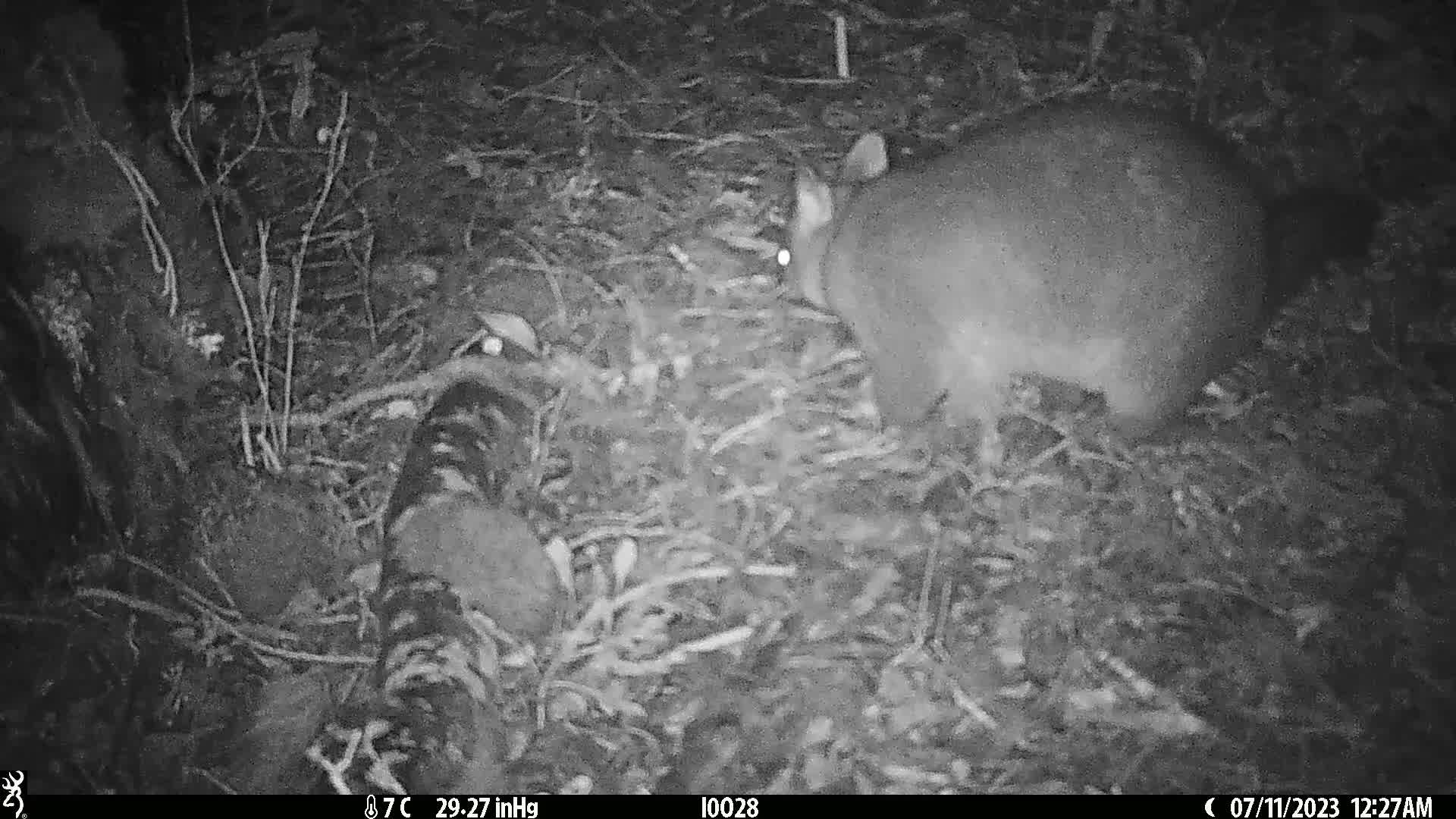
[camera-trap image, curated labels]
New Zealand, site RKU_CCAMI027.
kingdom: Animalia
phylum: Chordata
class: Mammalia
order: Diprotodontia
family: Phalangeridae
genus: Trichosurus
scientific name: Trichosurus vulpecula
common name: common brushtail possum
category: possum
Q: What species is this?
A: Possum (common brushtail possum) (Trichosurus vulpecula).